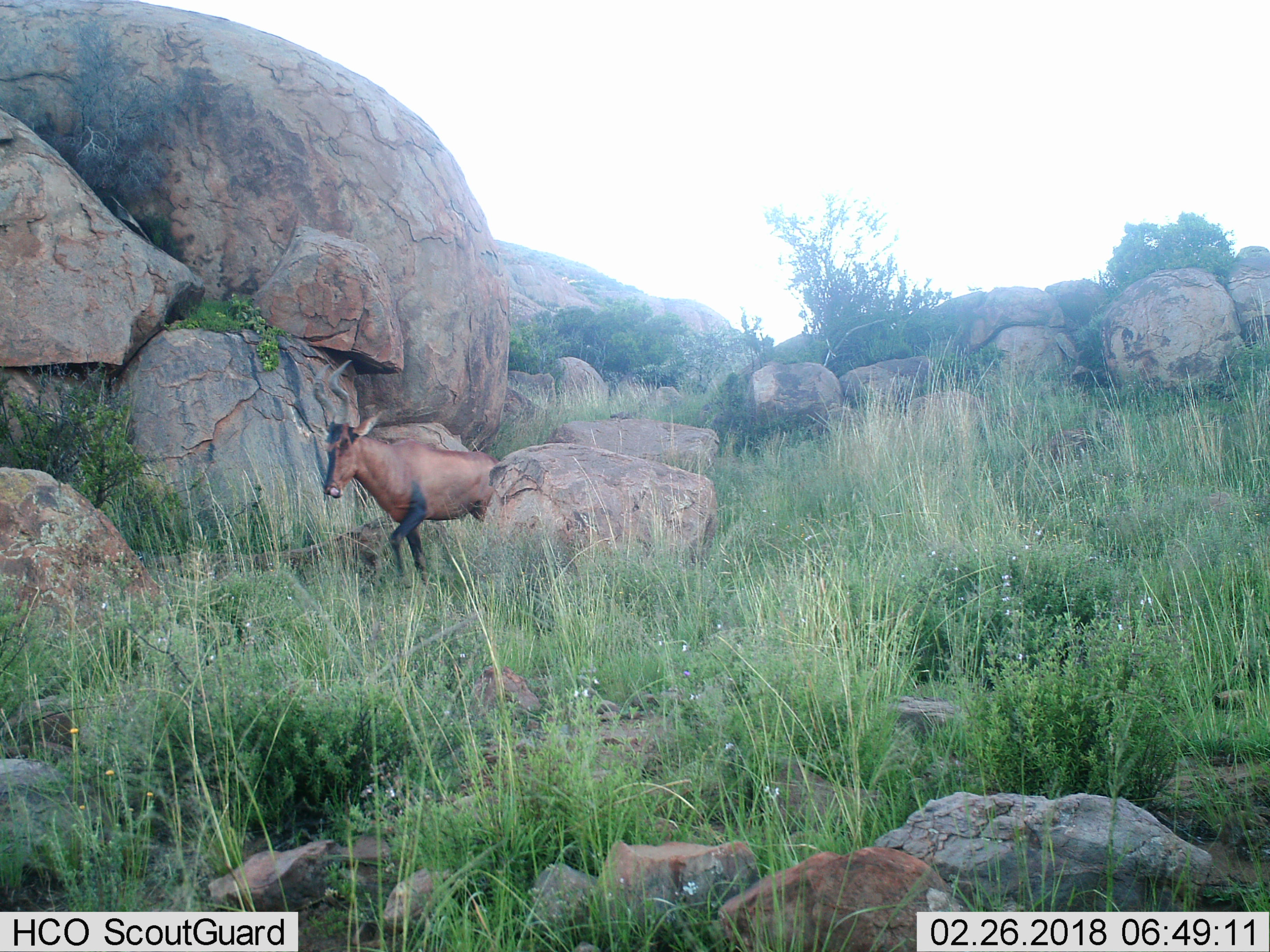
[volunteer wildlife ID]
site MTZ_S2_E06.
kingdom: Animalia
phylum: Chordata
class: Mammalia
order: Artiodactyla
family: Bovidae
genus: Alcelaphus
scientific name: Alcelaphus buselaphus caama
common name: red hartebeest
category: hartebeestred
Hartebeestred (red hartebeest) (Alcelaphus buselaphus caama), count 1. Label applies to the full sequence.